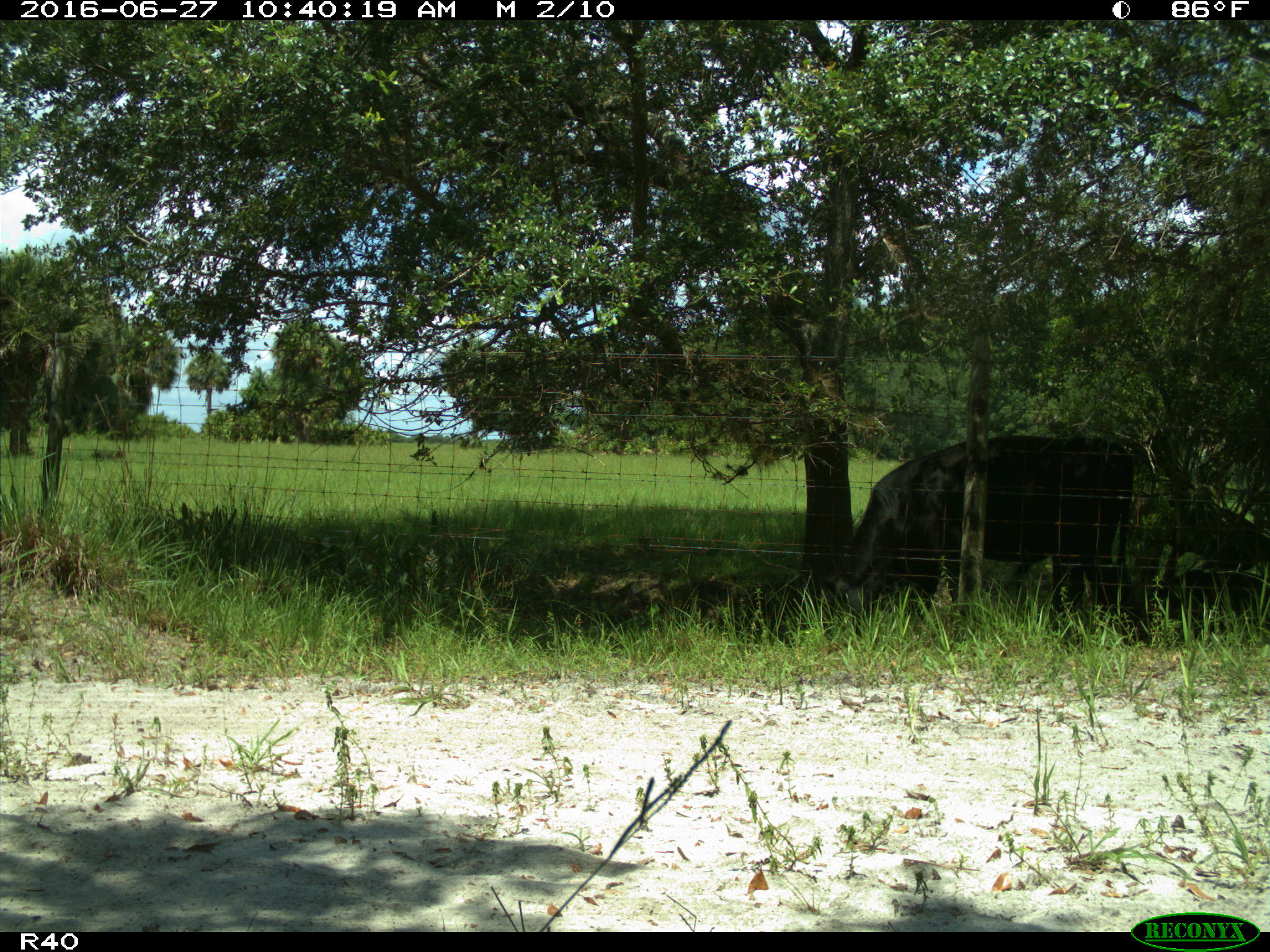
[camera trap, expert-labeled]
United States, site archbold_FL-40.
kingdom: Animalia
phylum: Chordata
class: Mammalia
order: Artiodactyla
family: Bovidae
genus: Bos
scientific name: Bos taurus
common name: domestic cow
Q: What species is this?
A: Bos taurus (domestic cow).